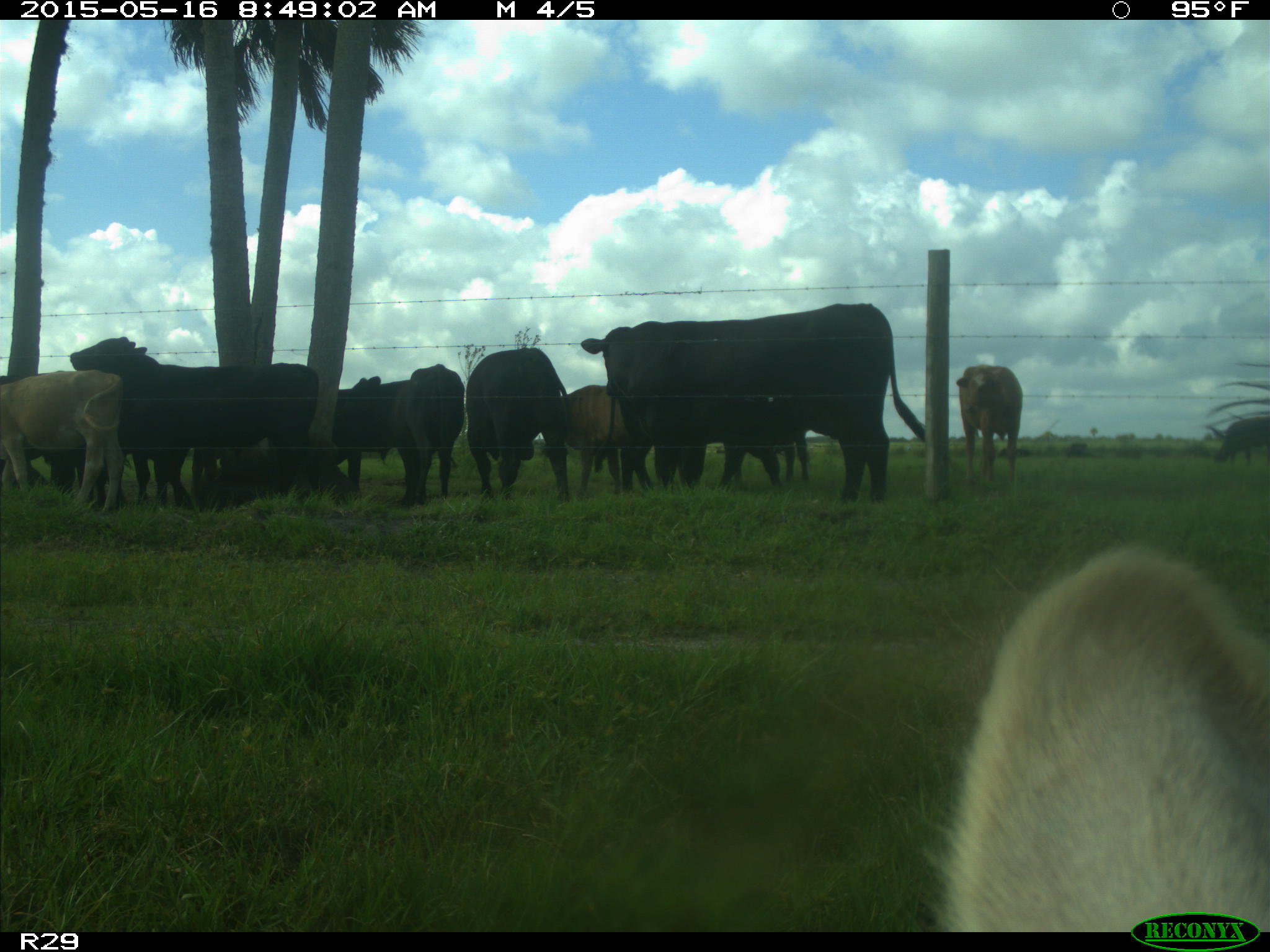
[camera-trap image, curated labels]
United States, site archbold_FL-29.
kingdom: Animalia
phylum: Chordata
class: Mammalia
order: Artiodactyla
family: Bovidae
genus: Bos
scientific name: Bos taurus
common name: domestic cow